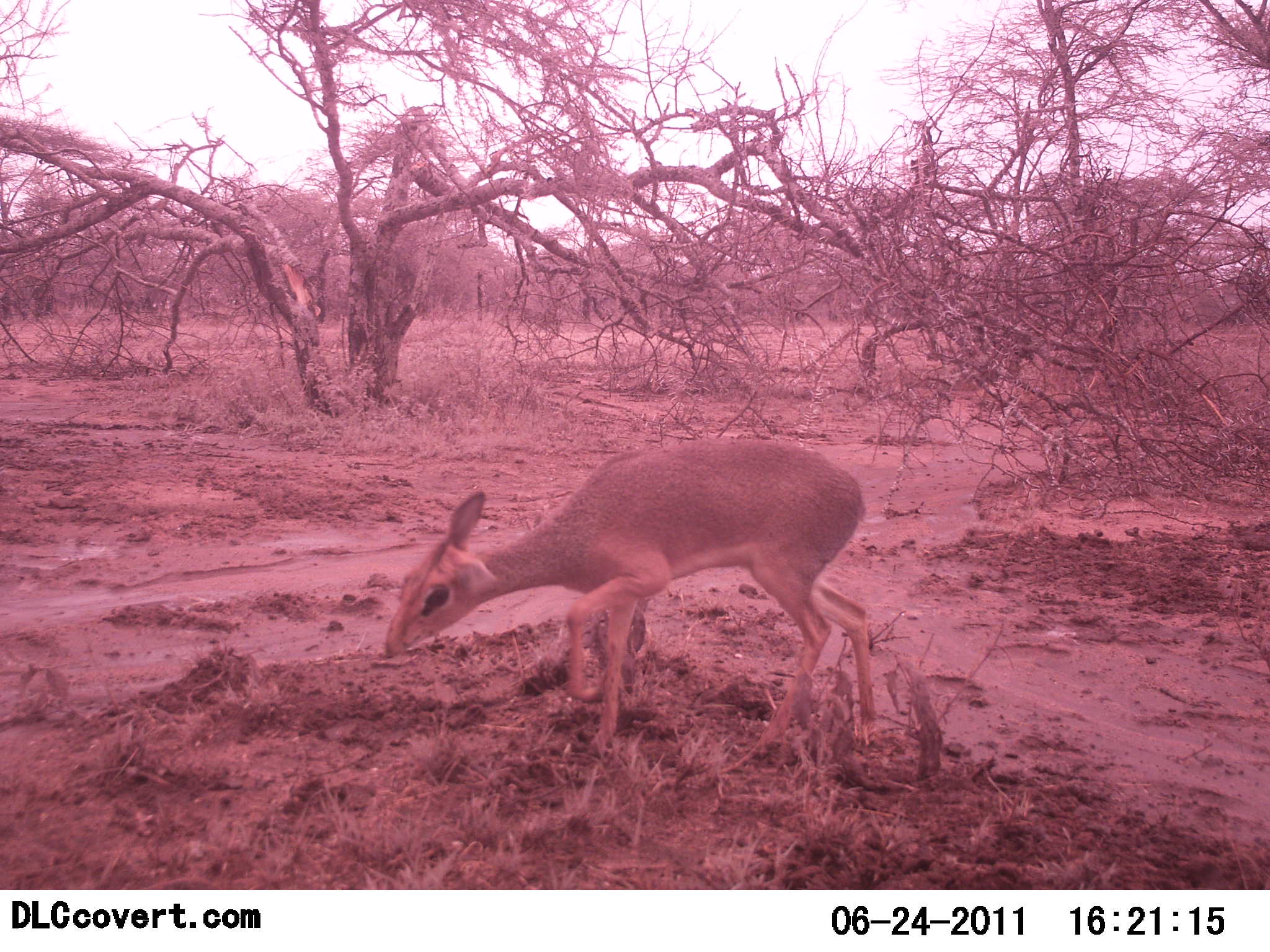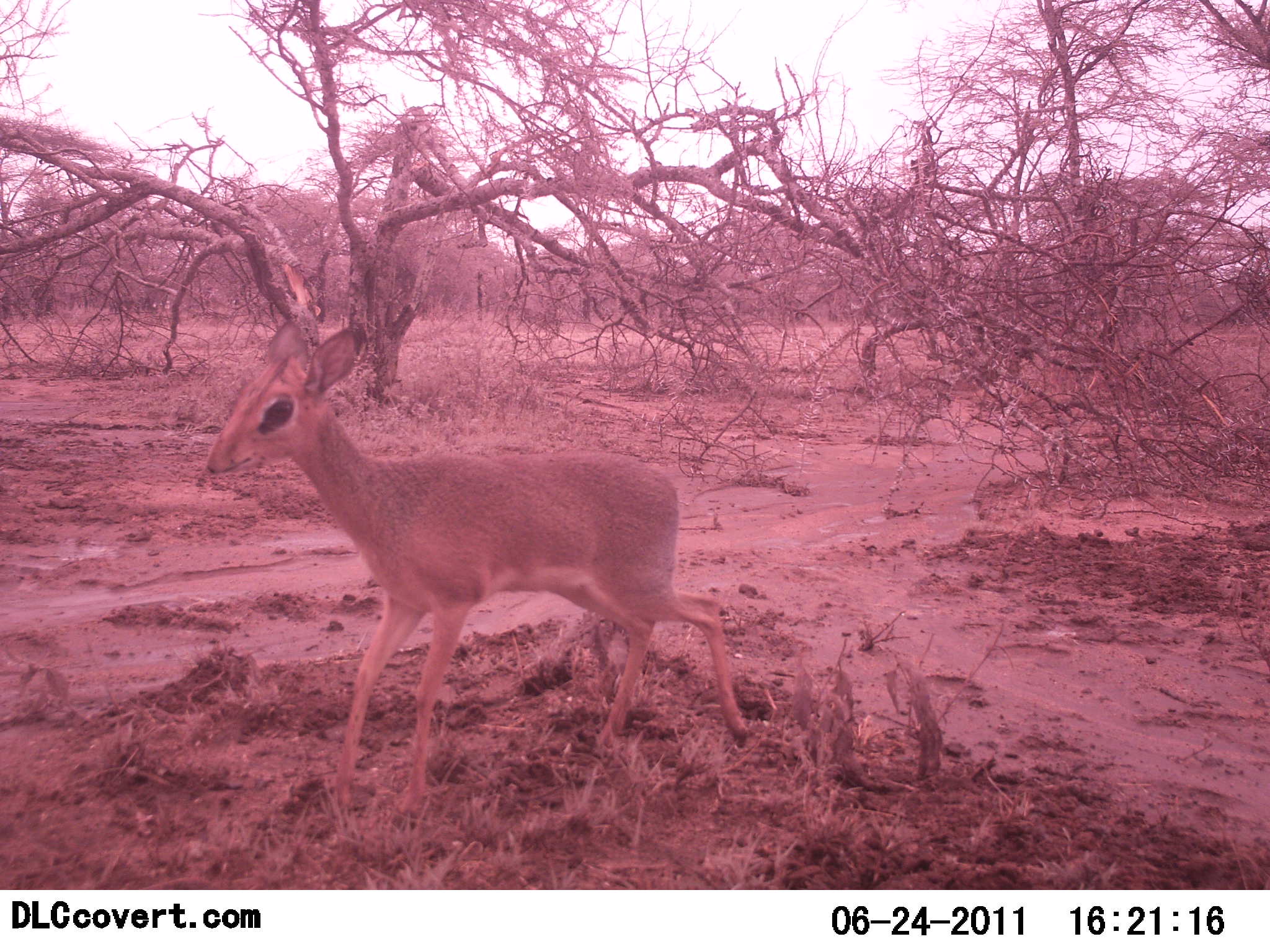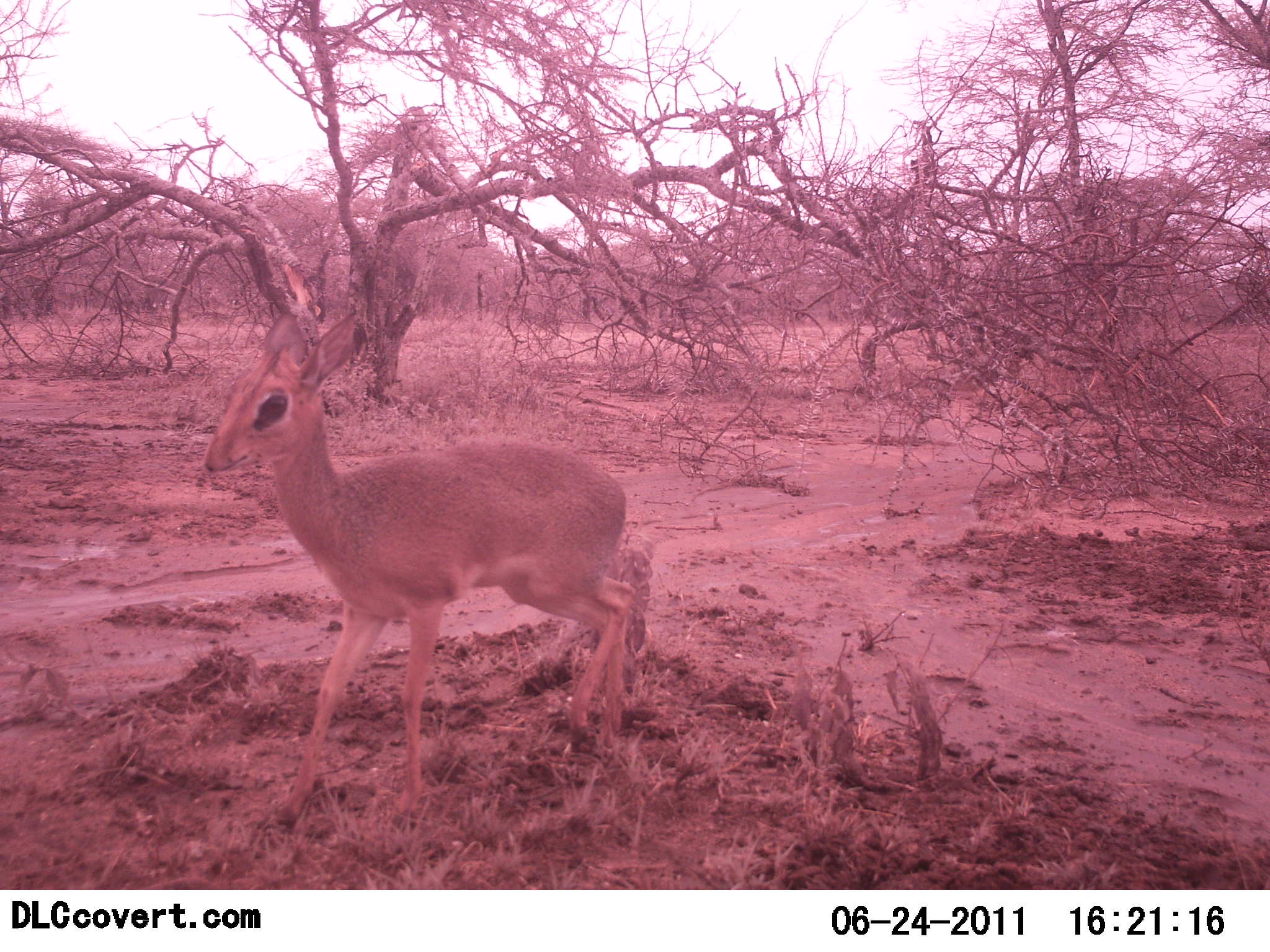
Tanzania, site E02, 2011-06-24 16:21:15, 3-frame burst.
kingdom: Animalia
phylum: Chordata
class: Mammalia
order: Artiodactyla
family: Bovidae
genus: Madoqua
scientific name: Madoqua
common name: dikdik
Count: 1.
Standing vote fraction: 8%.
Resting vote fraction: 0%.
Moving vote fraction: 92%.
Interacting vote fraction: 0%.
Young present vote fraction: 8%.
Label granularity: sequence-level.